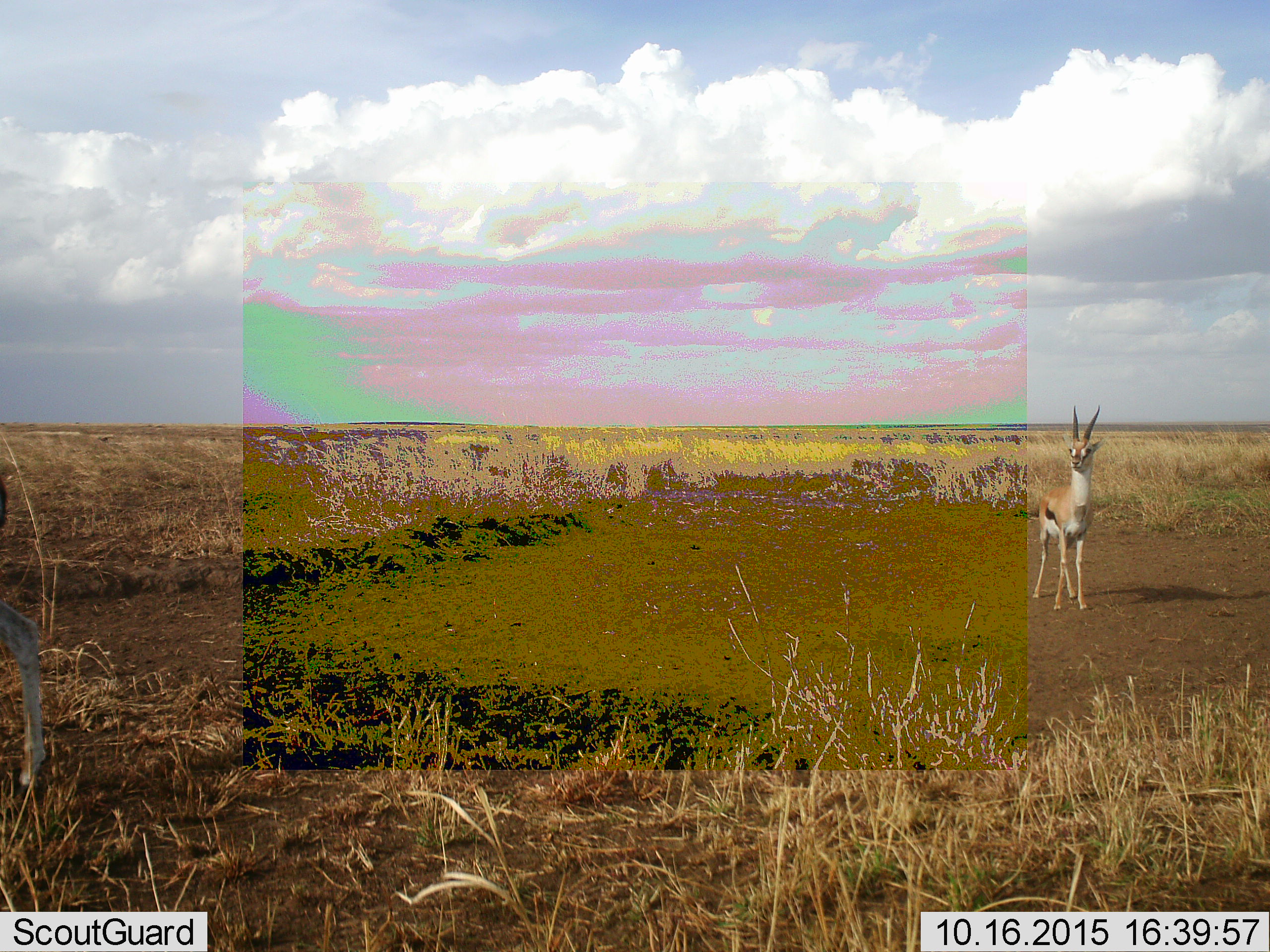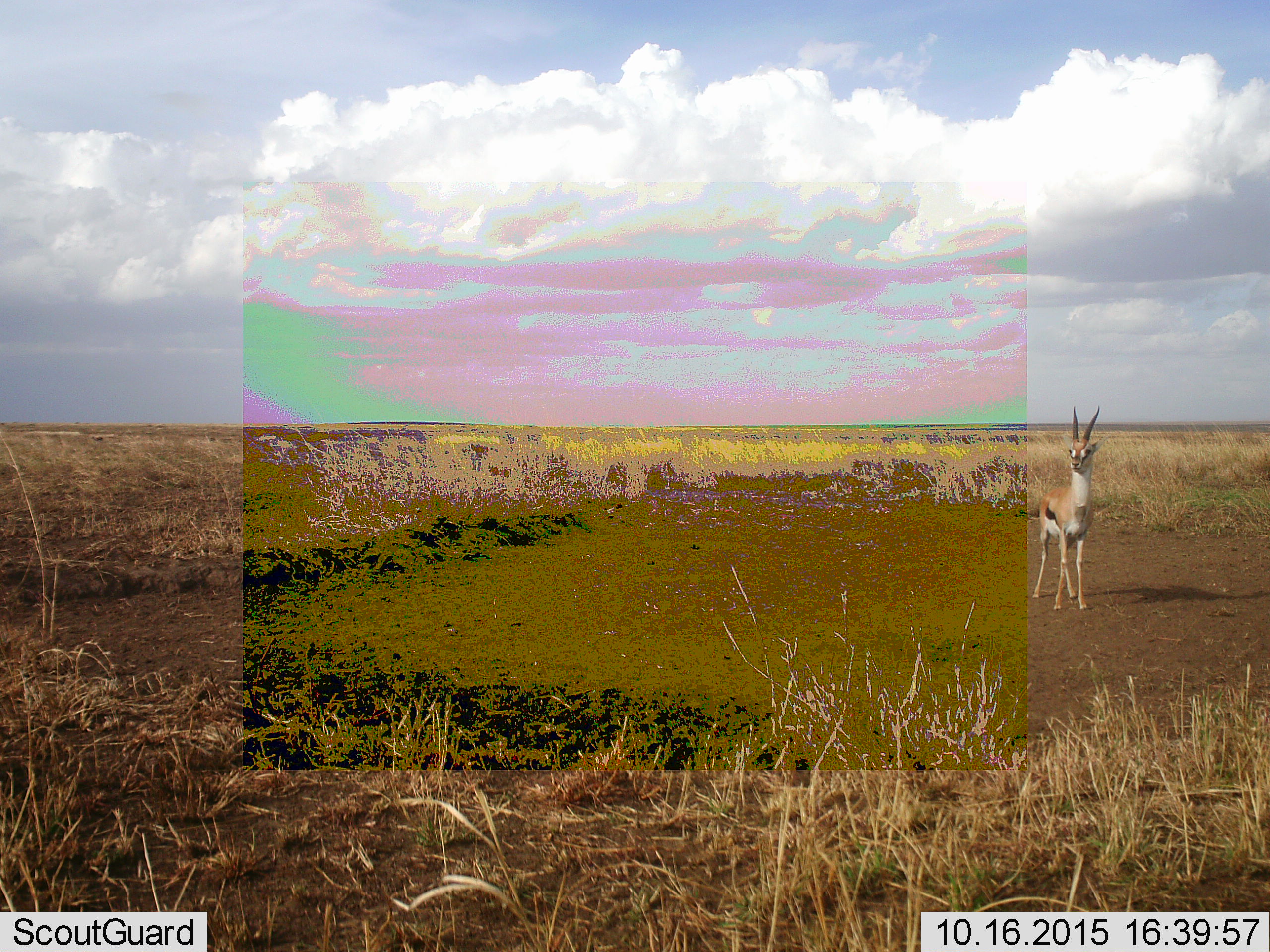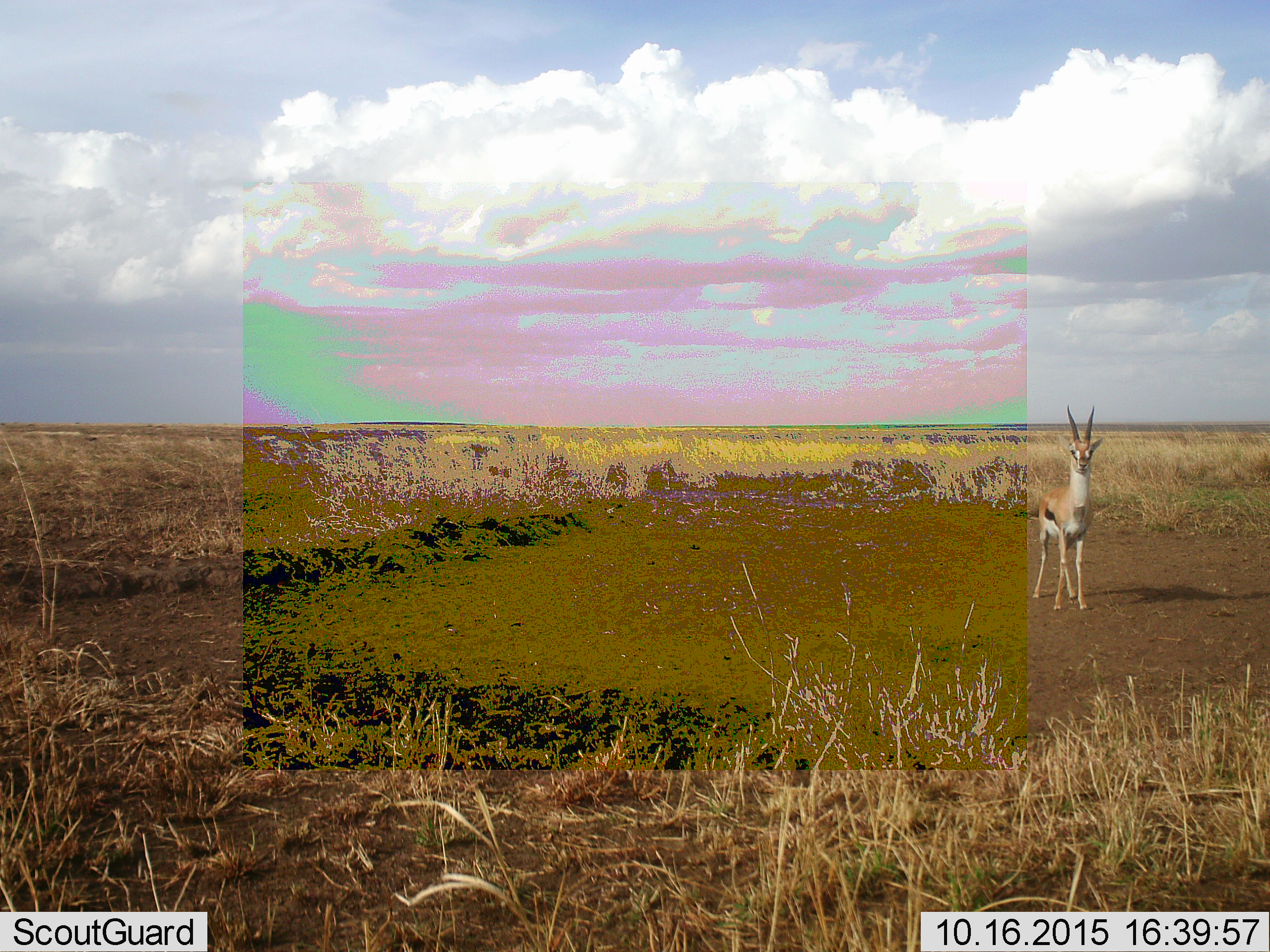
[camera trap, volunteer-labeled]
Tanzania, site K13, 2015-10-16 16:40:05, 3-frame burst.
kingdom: Animalia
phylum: Chordata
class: Mammalia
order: Artiodactyla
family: Bovidae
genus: Eudorcas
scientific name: Eudorcas thomsonii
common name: thomson's gazelle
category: gazellethomsons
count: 2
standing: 88%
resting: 12%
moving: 50%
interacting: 0%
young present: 0%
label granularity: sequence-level